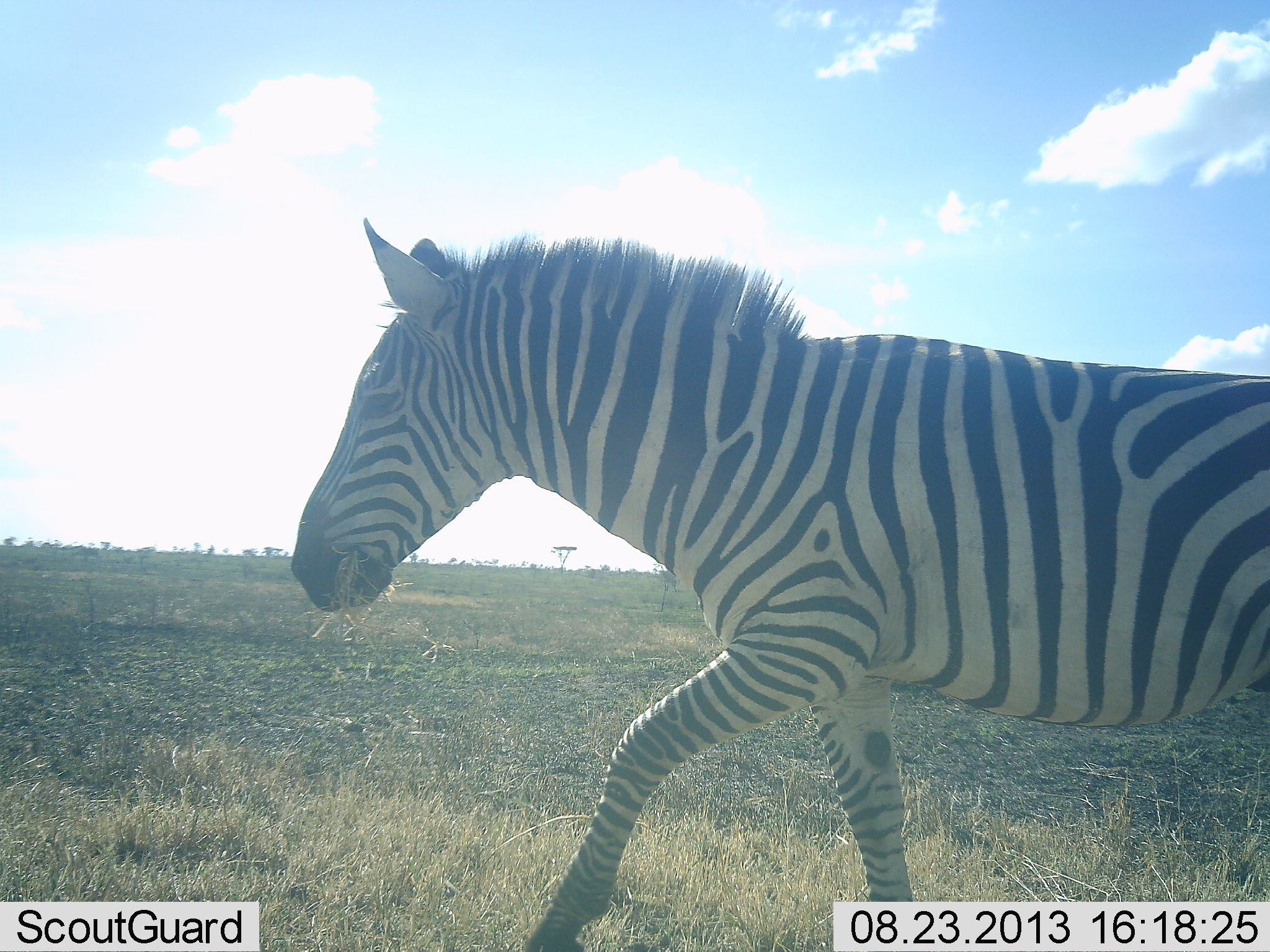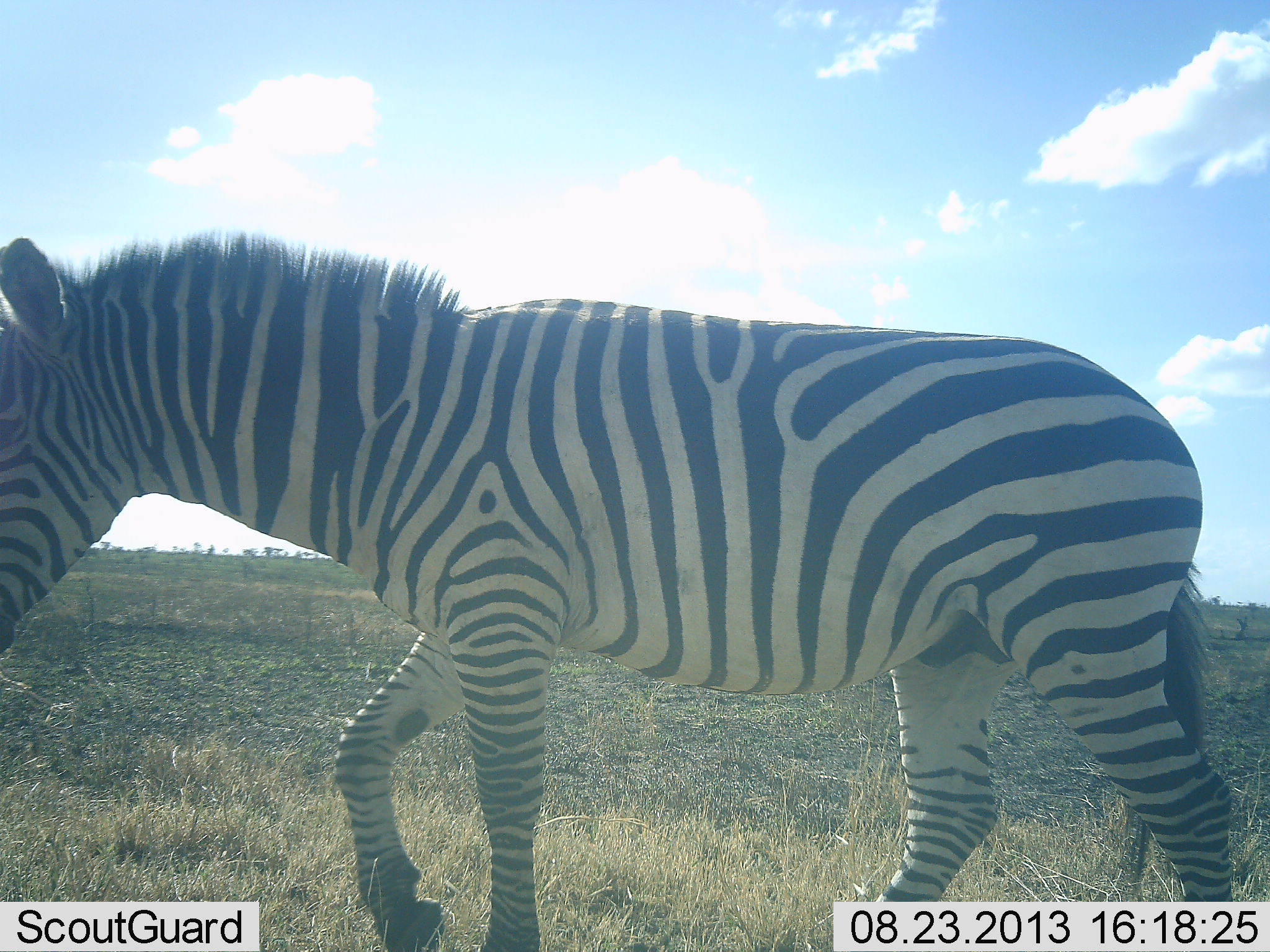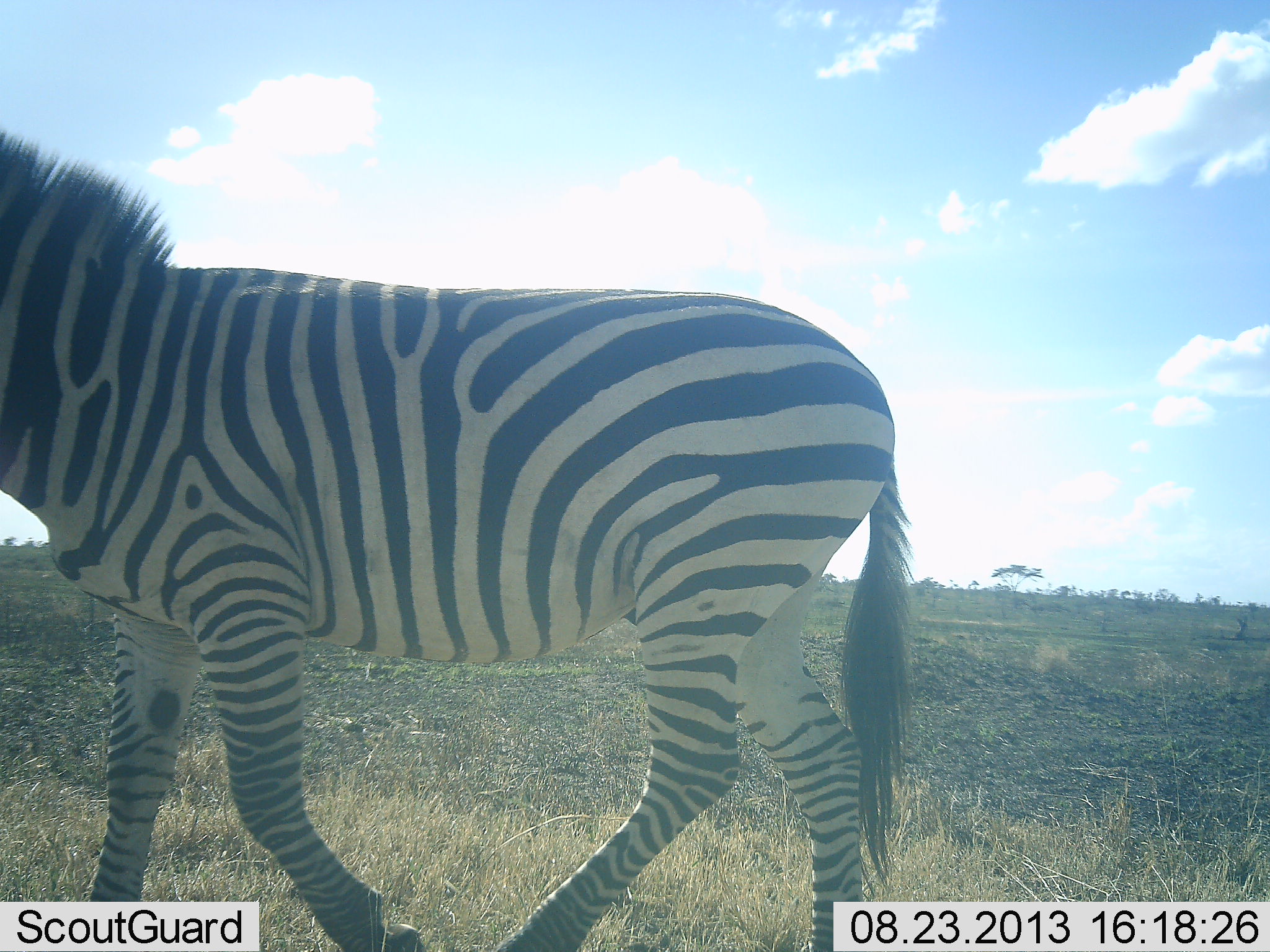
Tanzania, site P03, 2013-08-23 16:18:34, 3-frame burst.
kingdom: Animalia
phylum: Chordata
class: Mammalia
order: Perissodactyla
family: Equidae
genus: Equus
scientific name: Equus quagga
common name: plains zebra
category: zebra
Zebra (plains zebra) (Equus quagga), count 1. Behavior (volunteer vote fractions): standing 0%, resting 0%, moving 100%, interacting 0%. Young present (vote fraction): 0%. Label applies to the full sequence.